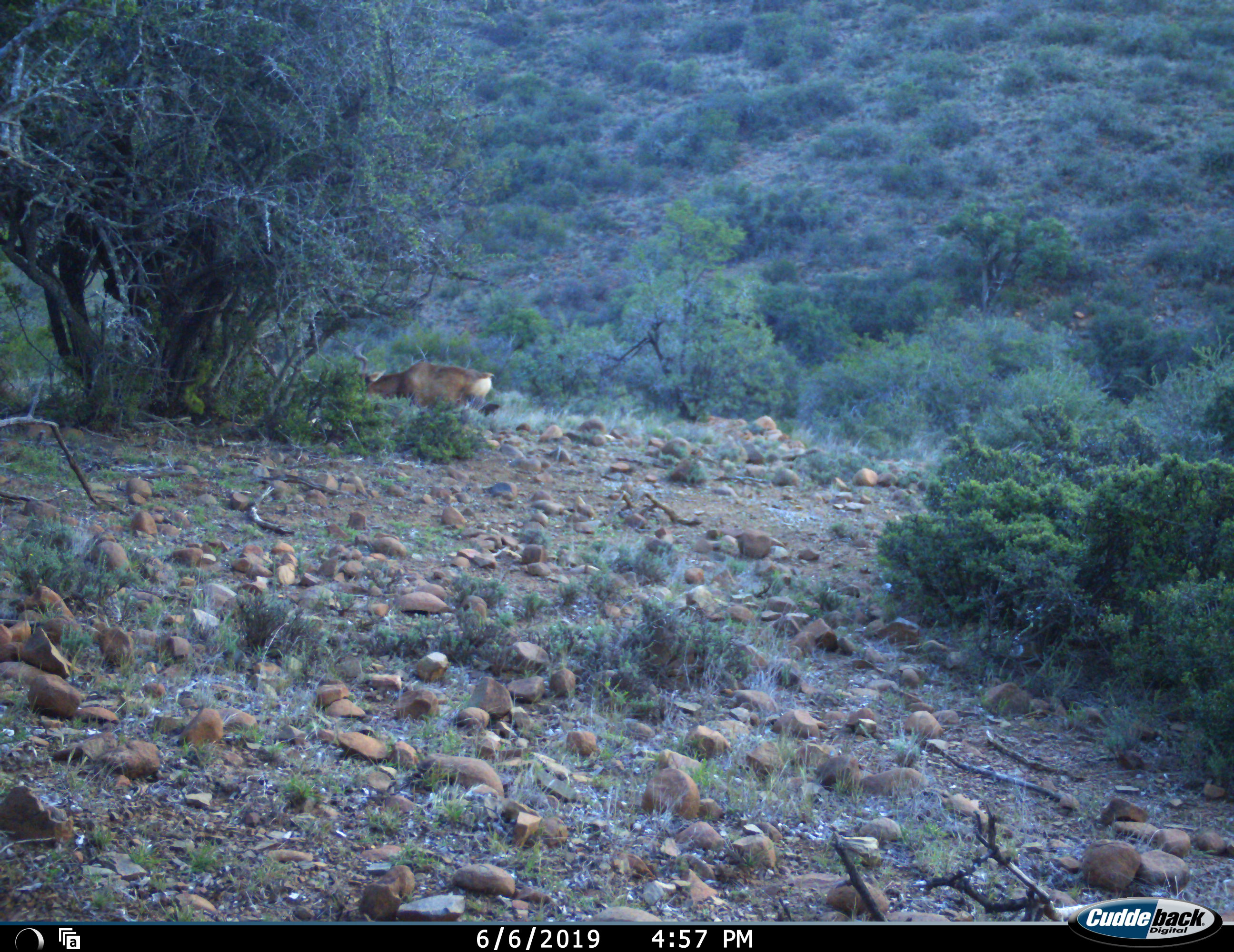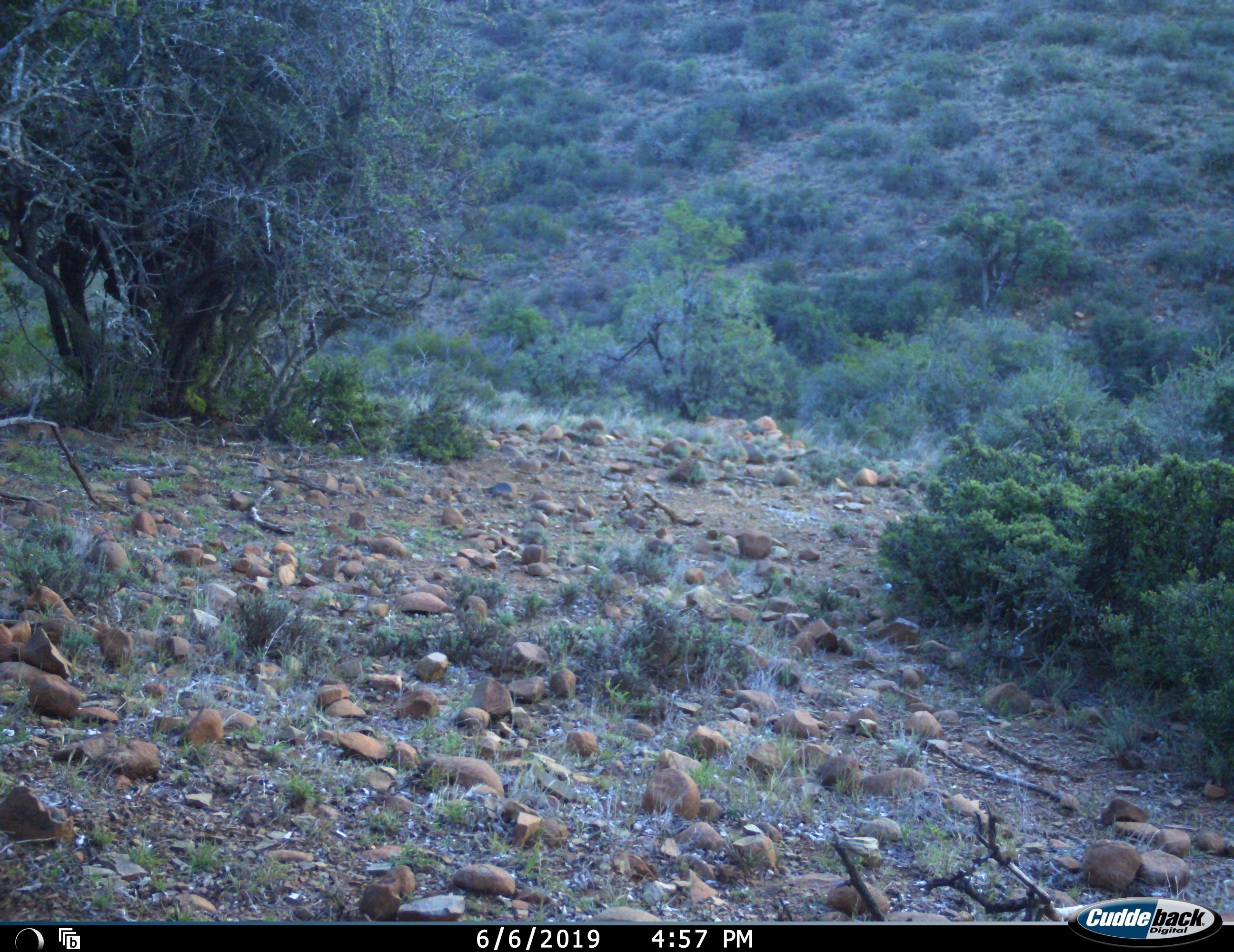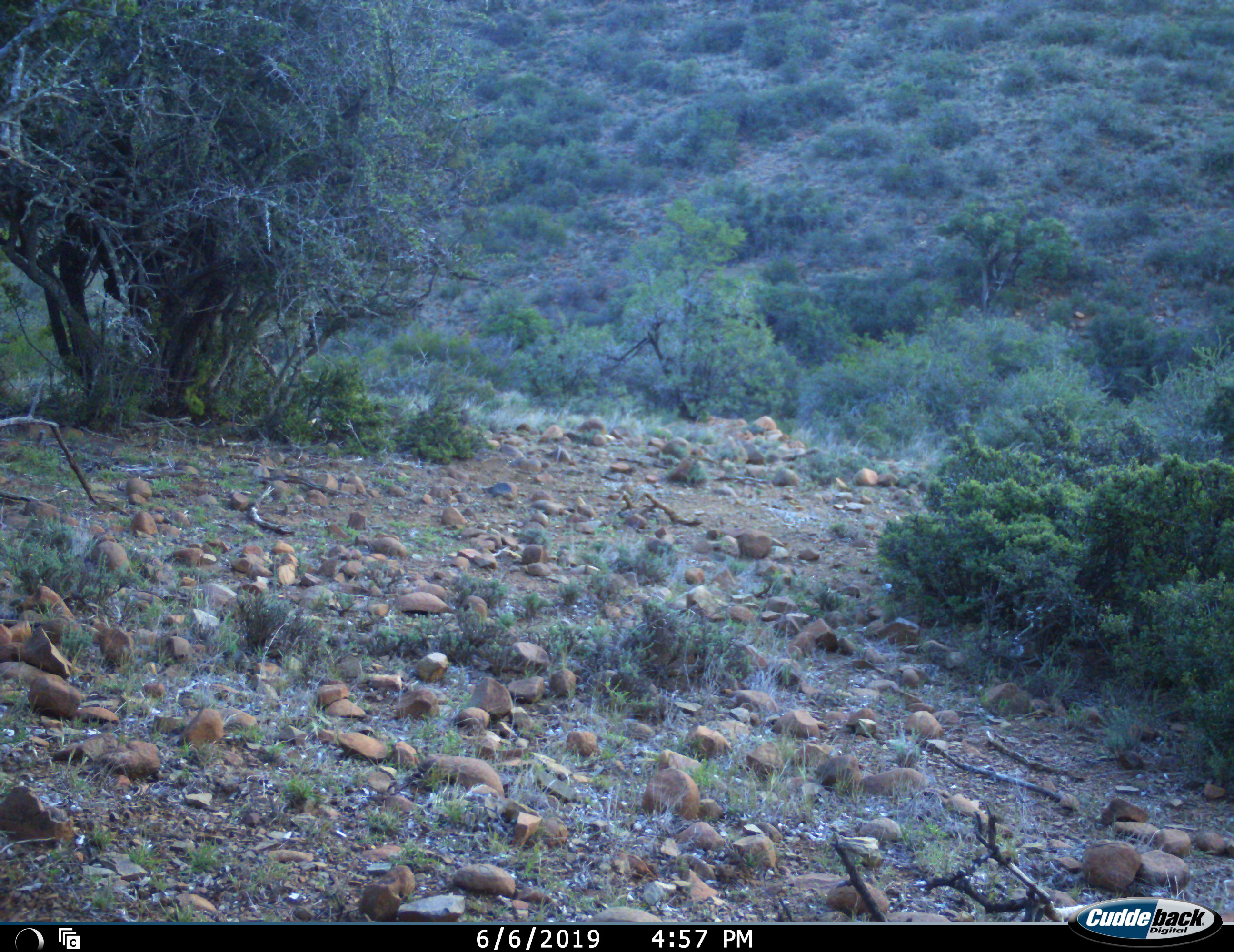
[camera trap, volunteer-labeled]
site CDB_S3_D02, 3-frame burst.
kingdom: Animalia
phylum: Chordata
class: Mammalia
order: Artiodactyla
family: Bovidae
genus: Alcelaphus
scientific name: Alcelaphus buselaphus caama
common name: red hartebeest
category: hartebeestred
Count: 1.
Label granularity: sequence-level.